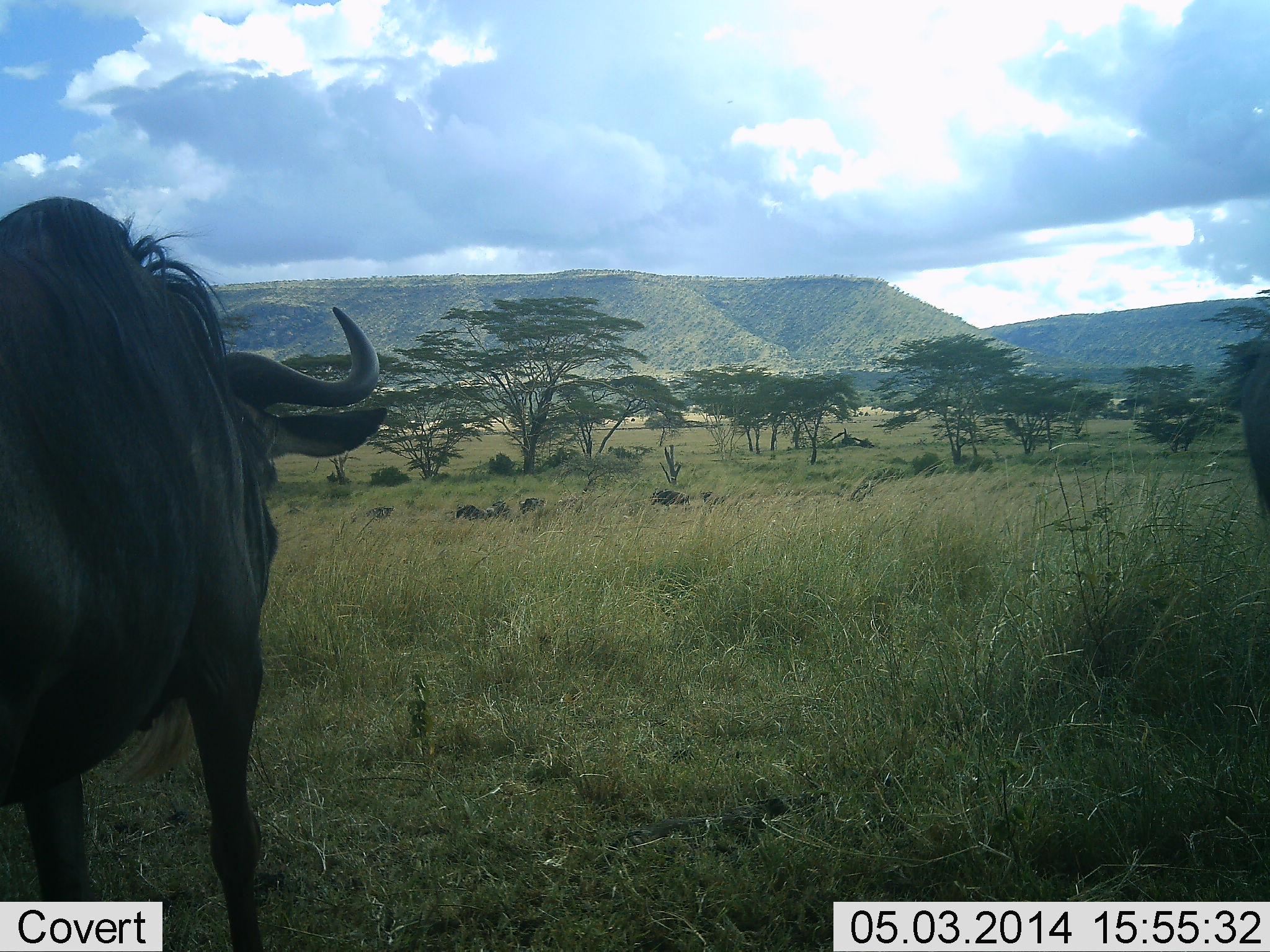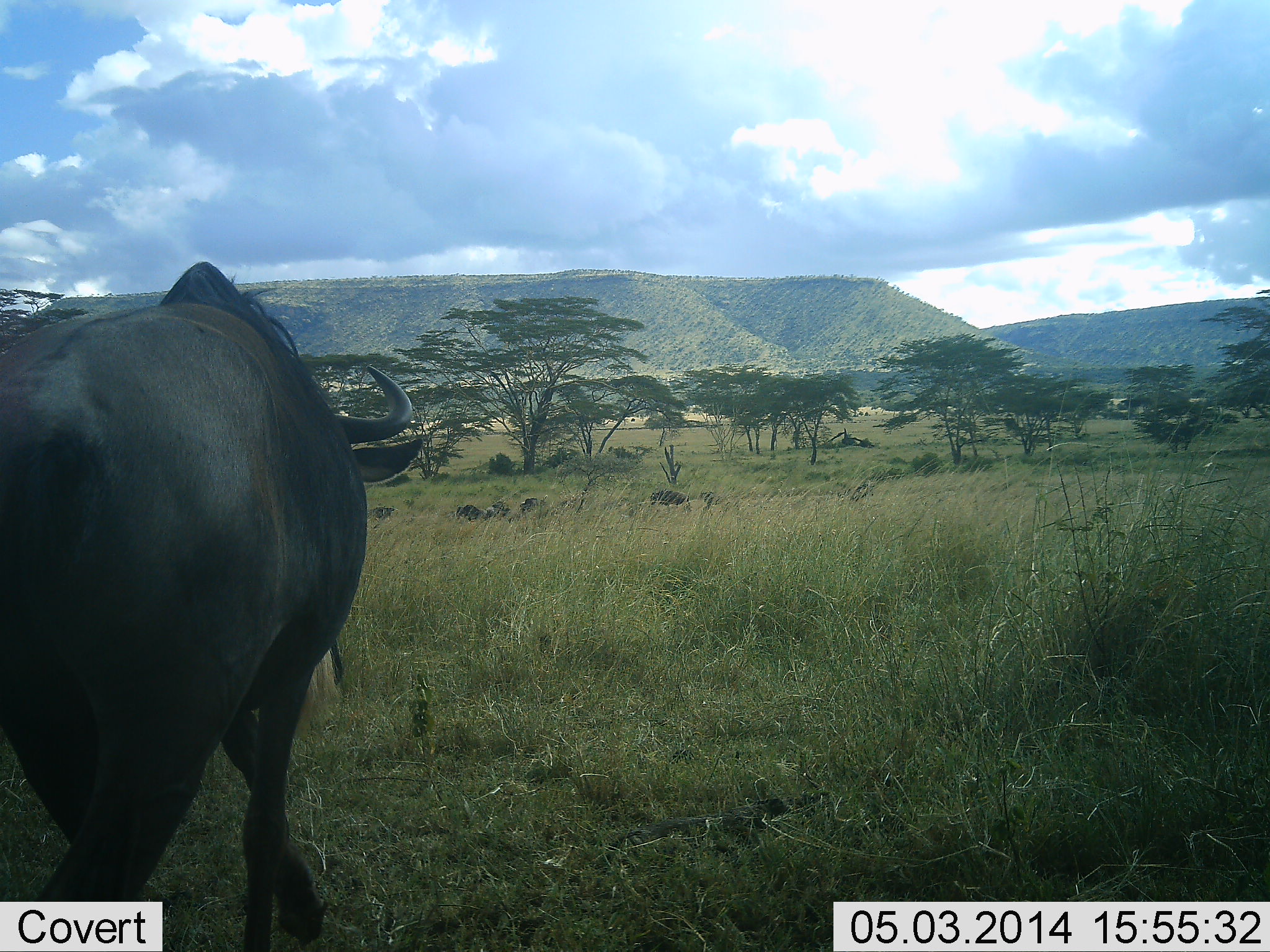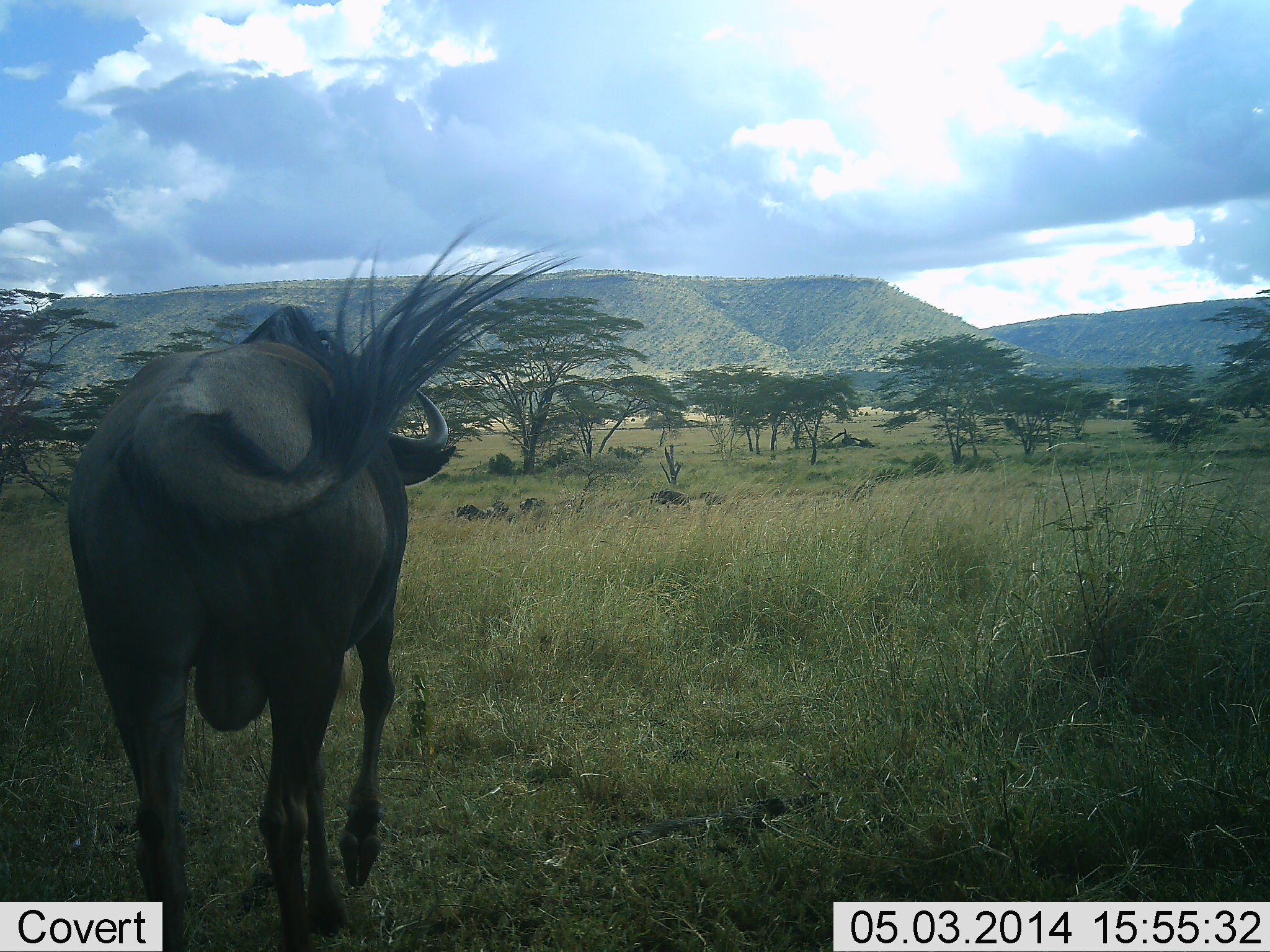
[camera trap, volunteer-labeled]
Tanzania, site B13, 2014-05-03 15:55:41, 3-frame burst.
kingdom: Animalia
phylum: Chordata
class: Mammalia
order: Artiodactyla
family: Bovidae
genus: Connochaetes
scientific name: Connochaetes taurinus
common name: blue wildebeest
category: wildebeest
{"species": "wildebeest (blue wildebeest) (Connochaetes taurinus)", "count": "2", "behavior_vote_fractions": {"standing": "20%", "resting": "10%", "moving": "90%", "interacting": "0%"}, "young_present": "0%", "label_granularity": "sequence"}